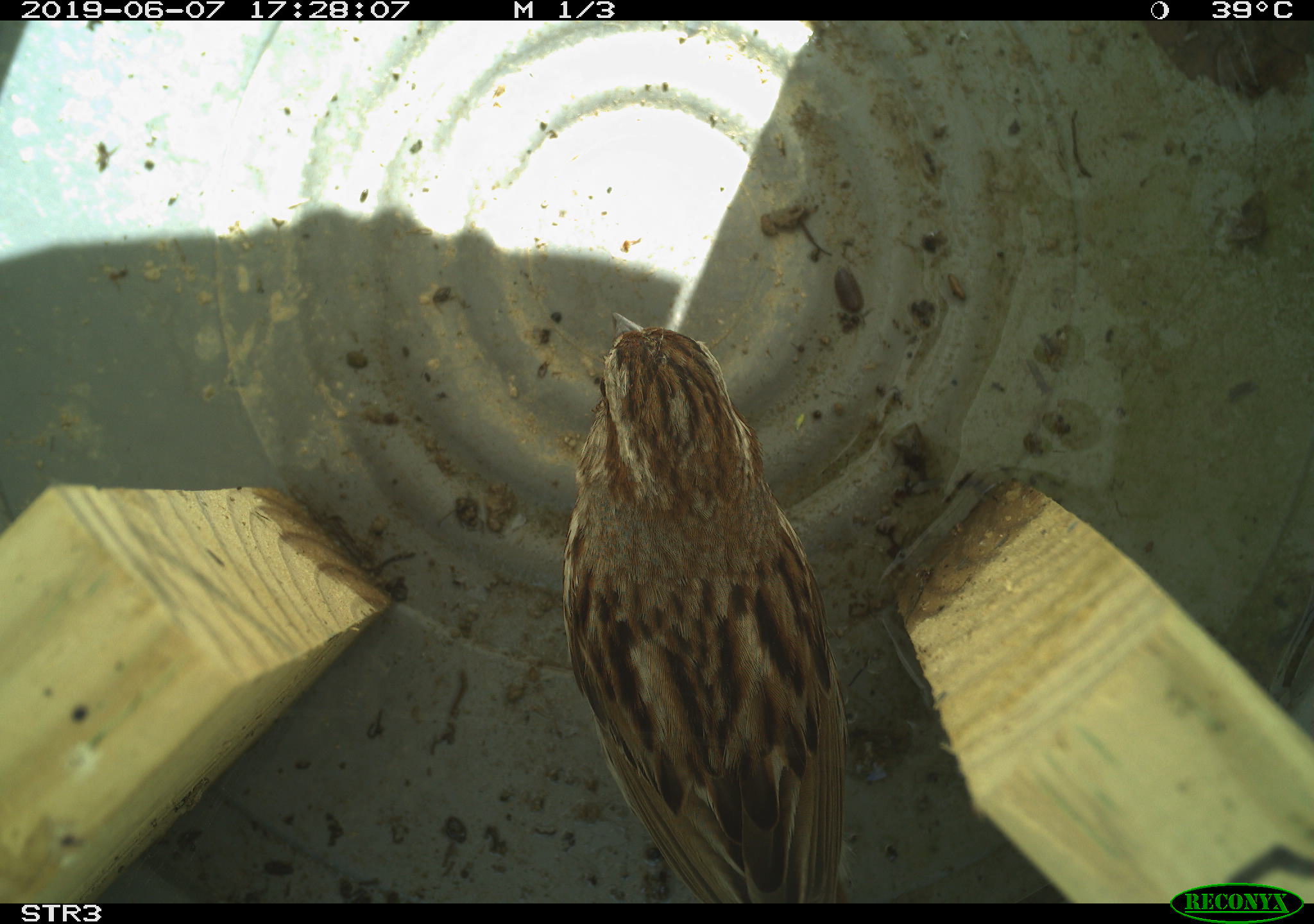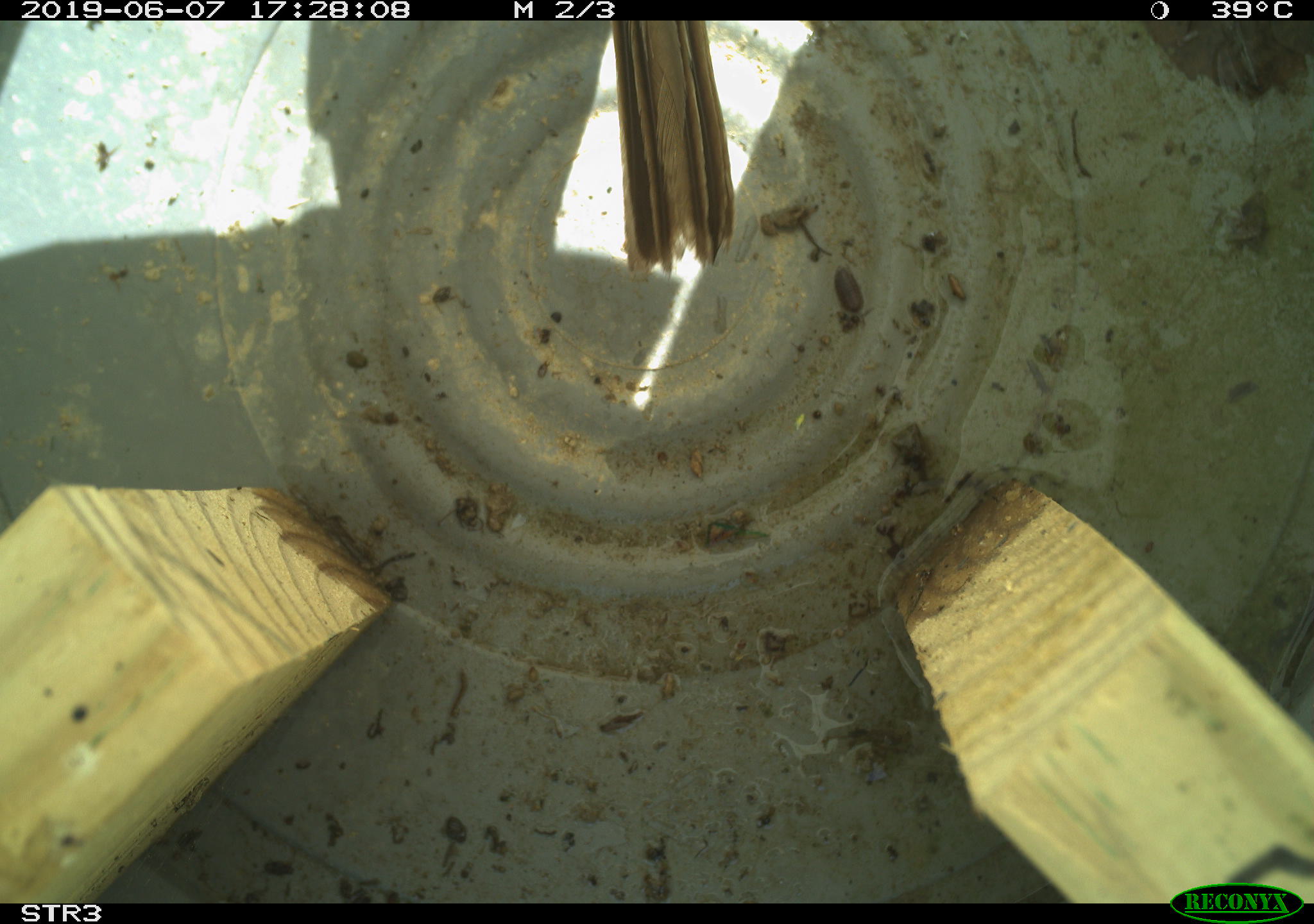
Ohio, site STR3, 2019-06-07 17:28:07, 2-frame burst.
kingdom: Animalia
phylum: Chordata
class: Aves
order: Passeriformes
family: Passerellidae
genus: Melospiza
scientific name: Melospiza melodia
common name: song sparrow